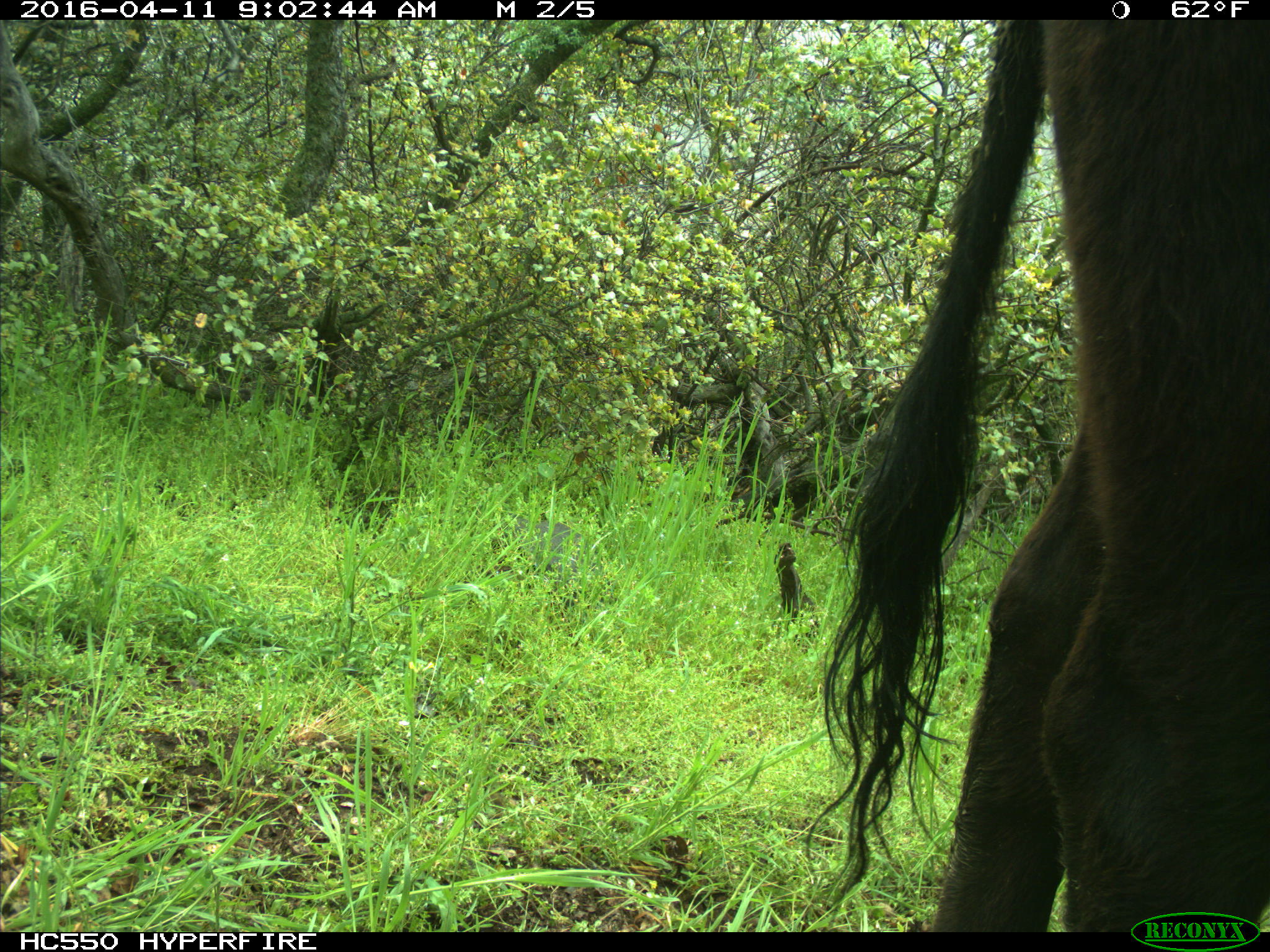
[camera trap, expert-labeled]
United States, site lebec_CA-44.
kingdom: Animalia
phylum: Chordata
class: Mammalia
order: Artiodactyla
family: Bovidae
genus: Bos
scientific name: Bos taurus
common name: domestic cow